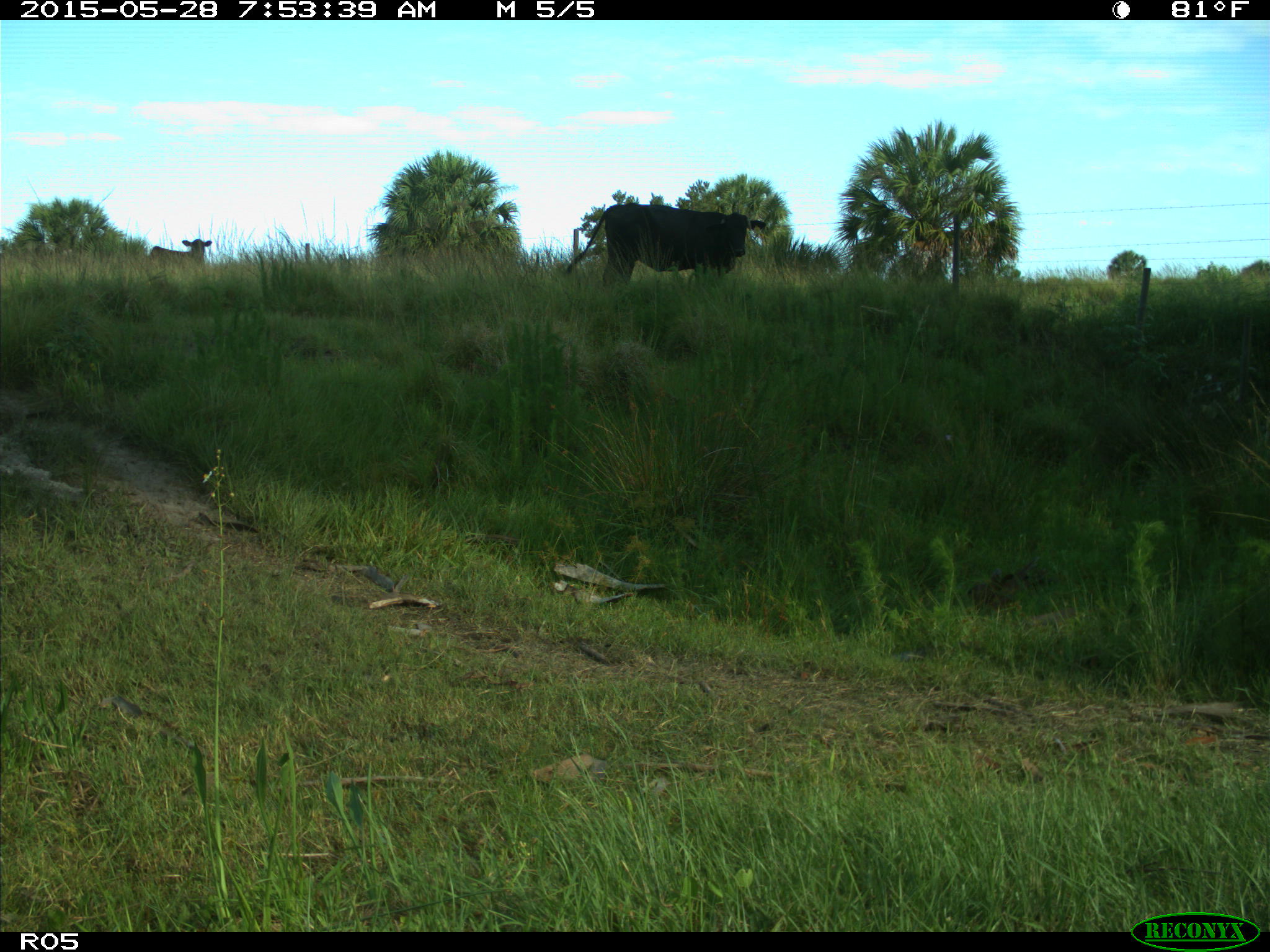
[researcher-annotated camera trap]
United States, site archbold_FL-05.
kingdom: Animalia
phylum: Chordata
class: Mammalia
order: Artiodactyla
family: Bovidae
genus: Bos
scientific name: Bos taurus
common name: domestic cow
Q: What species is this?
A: Bos taurus (domestic cow).